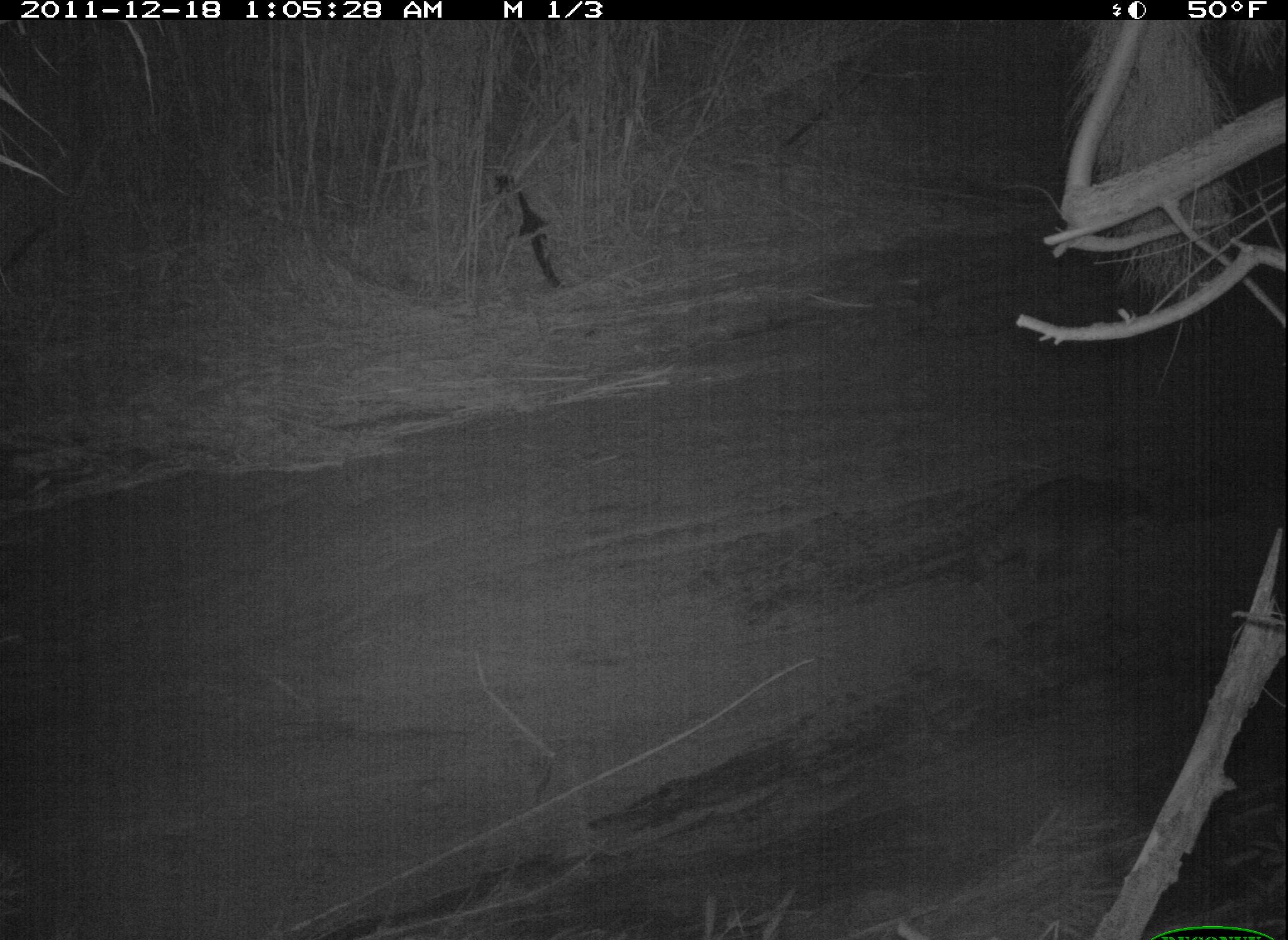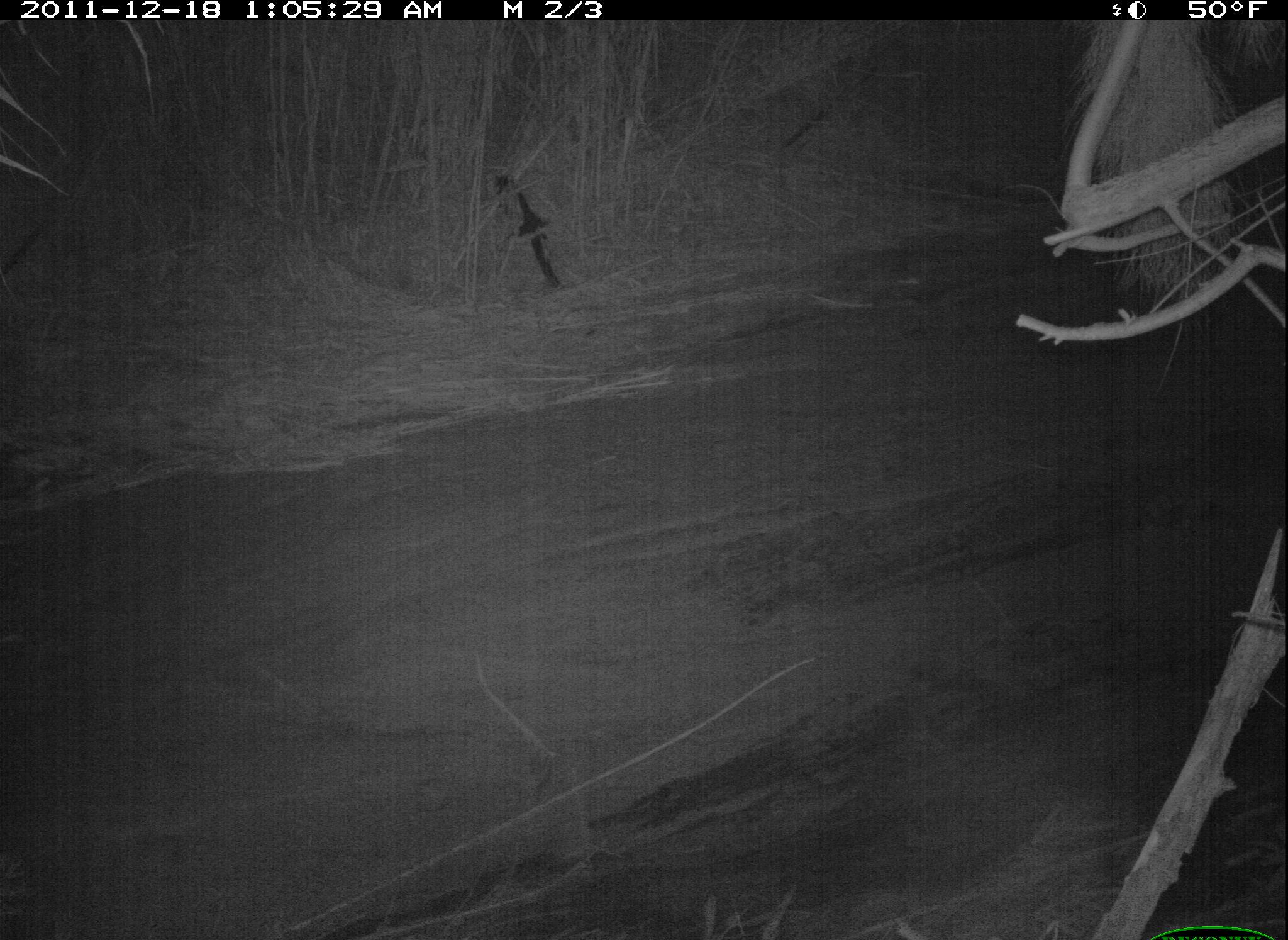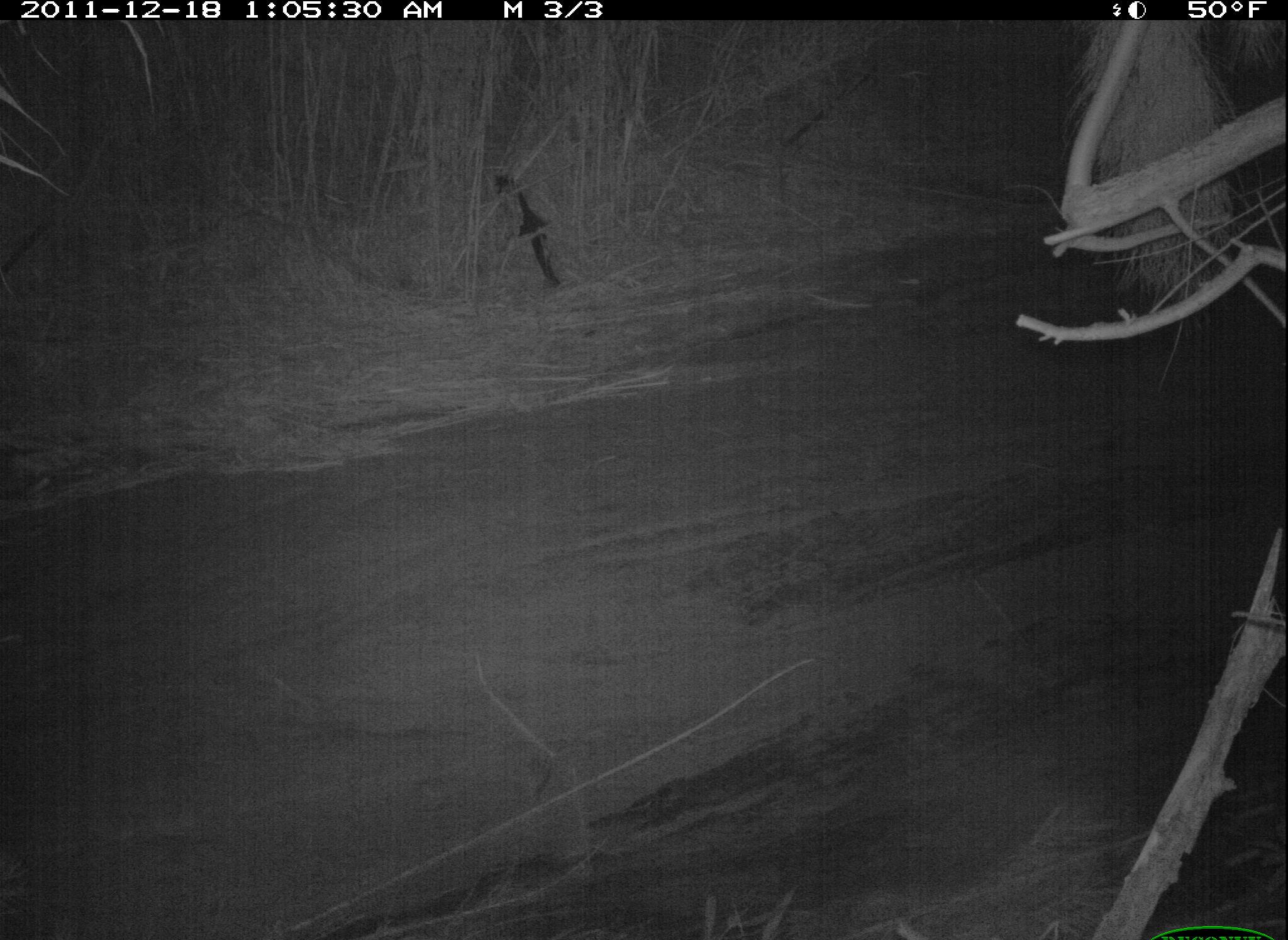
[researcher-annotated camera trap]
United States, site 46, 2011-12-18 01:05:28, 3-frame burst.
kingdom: Animalia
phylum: Chordata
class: Mammalia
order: Carnivora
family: Procyonidae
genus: Procyon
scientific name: Procyon lotor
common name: raccoon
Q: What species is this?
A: Raccoon (Procyon lotor).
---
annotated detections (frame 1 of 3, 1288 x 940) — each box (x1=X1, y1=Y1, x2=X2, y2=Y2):
raccoon: (x1=958, y1=457, x2=1162, y2=590)